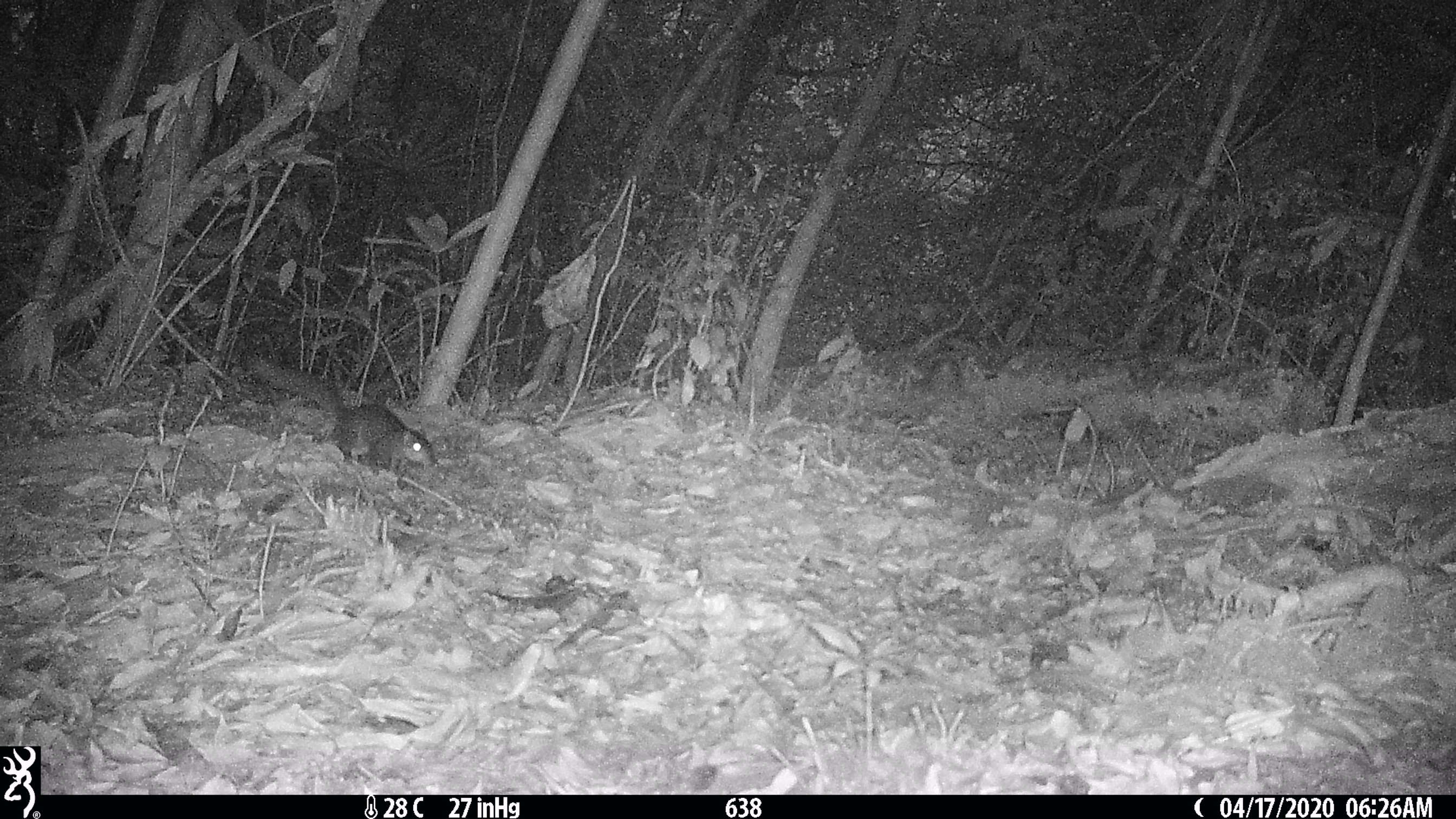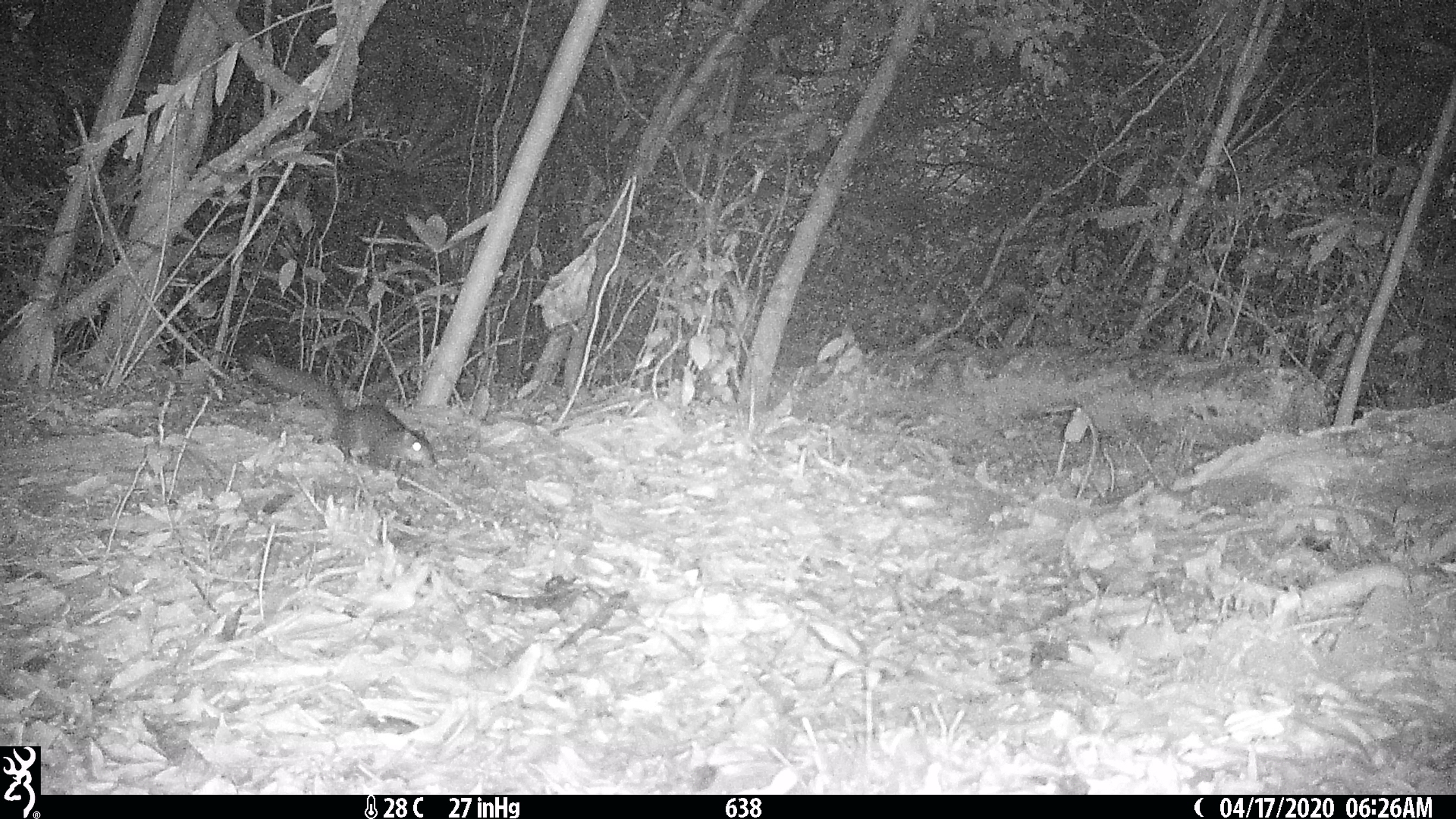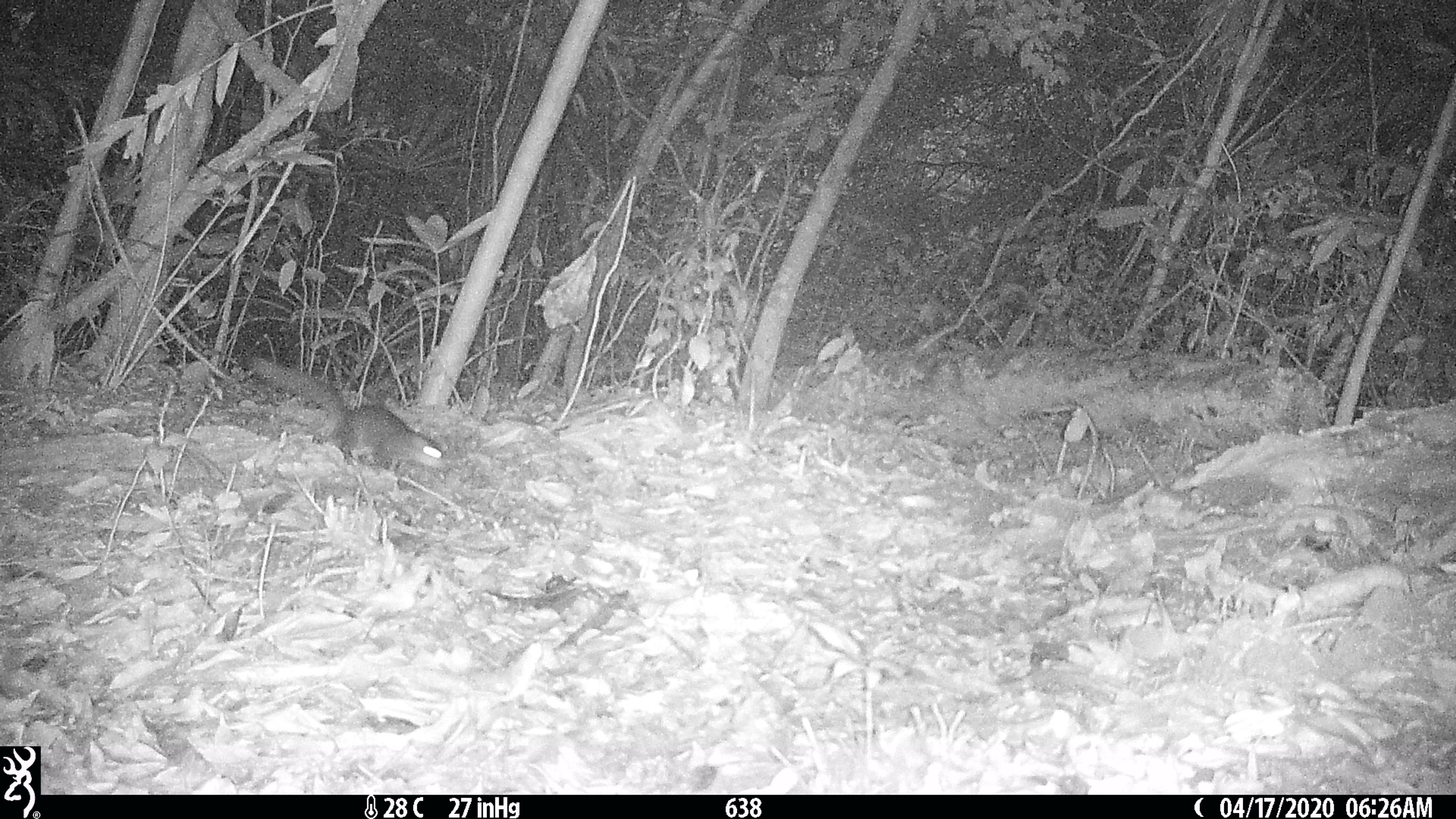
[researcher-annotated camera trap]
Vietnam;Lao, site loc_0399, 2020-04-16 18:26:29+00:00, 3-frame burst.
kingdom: Animalia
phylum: Chordata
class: Mammalia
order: Rodentia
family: Sciuridae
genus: Dremomys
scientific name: Dremomys rufigenis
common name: red-cheeked squirrel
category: red cheeked squirrel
Red cheeked squirrel (red-cheeked squirrel) (Dremomys rufigenis). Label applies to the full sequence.